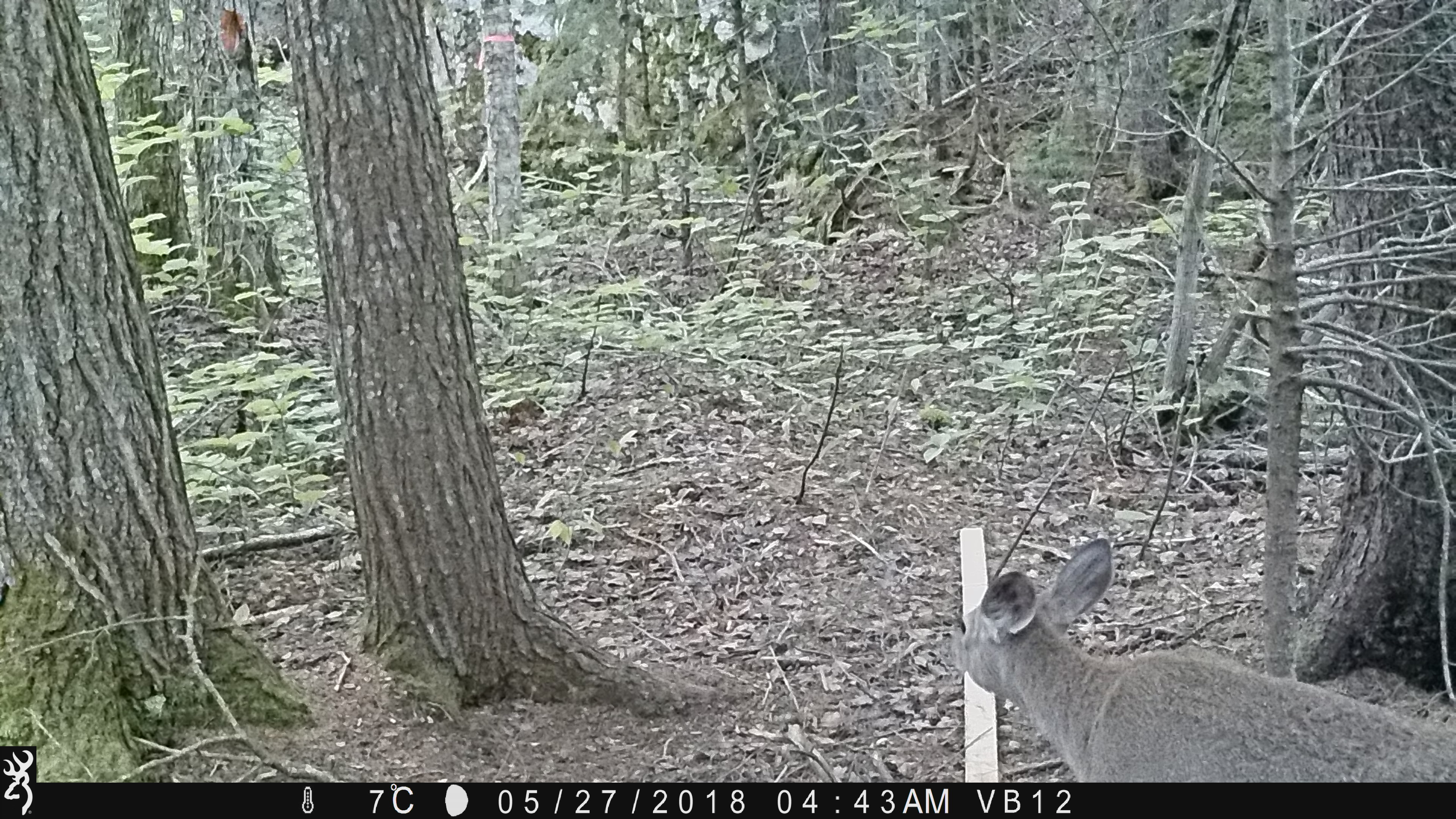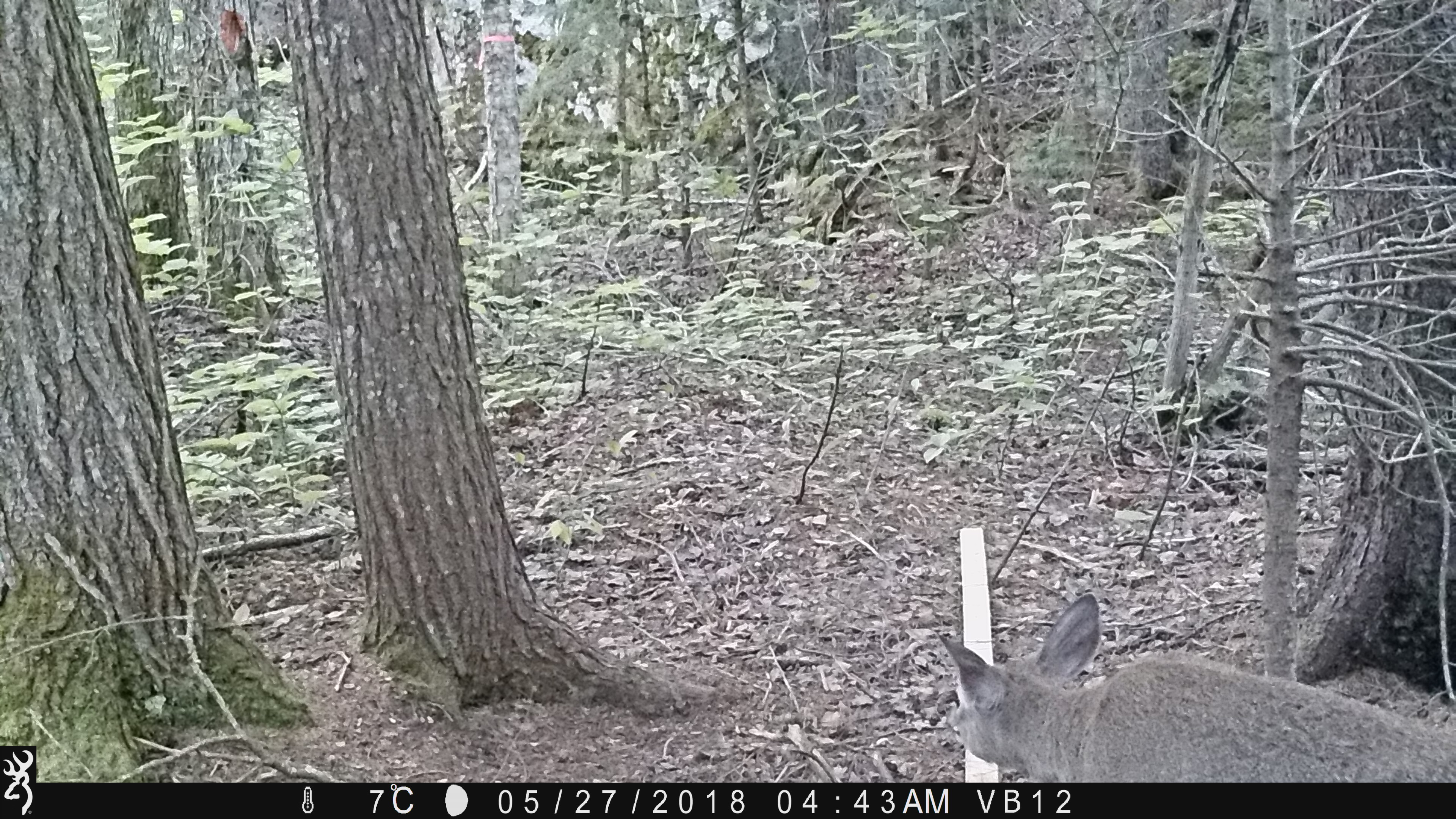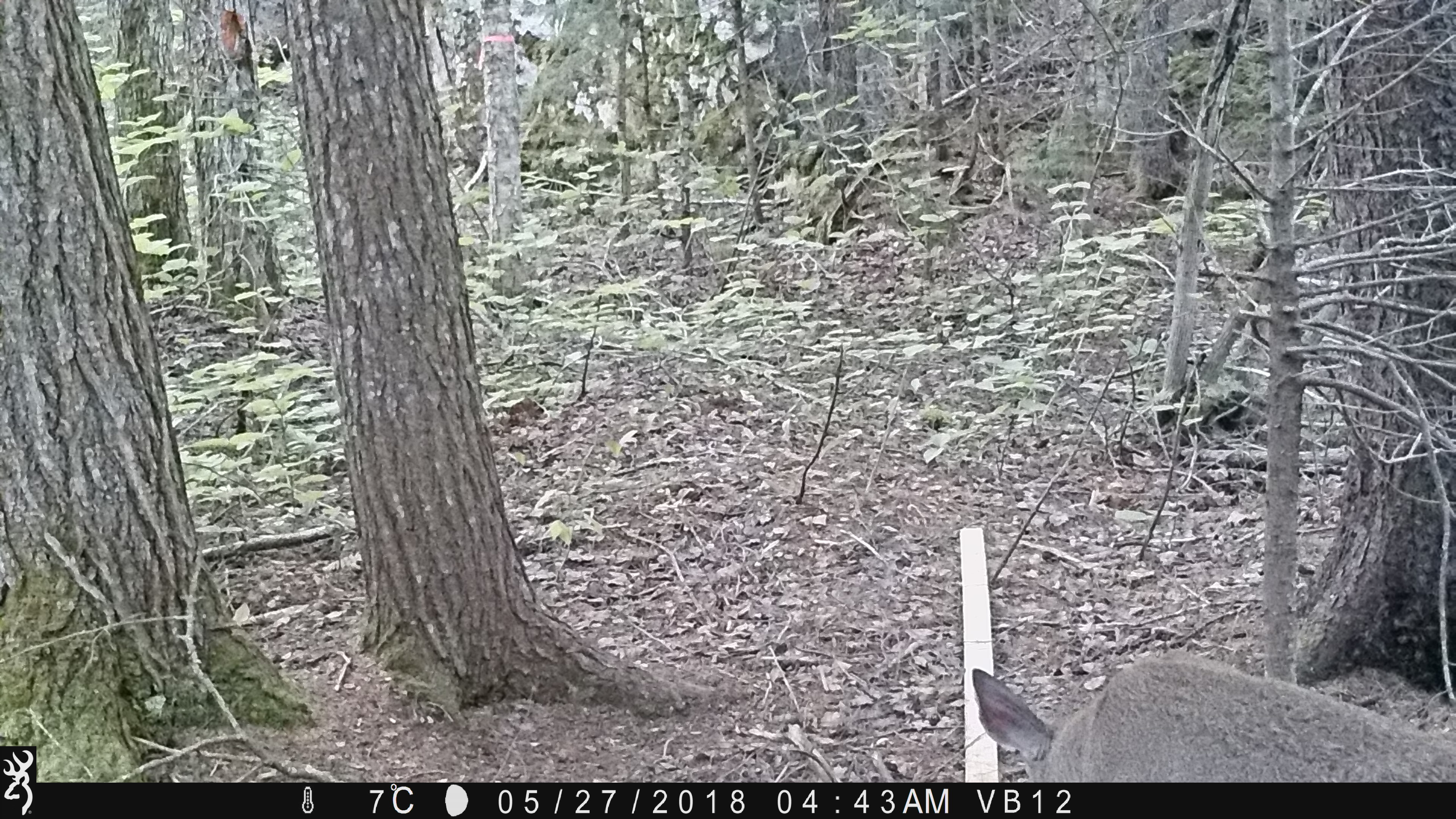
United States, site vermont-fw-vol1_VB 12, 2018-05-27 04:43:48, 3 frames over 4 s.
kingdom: Animalia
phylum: Chordata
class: Mammalia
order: Artiodactyla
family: Cervidae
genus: Odocoileus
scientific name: Odocoileus virginianus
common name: white-tailed deer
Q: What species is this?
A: White-tailed deer (Odocoileus virginianus).